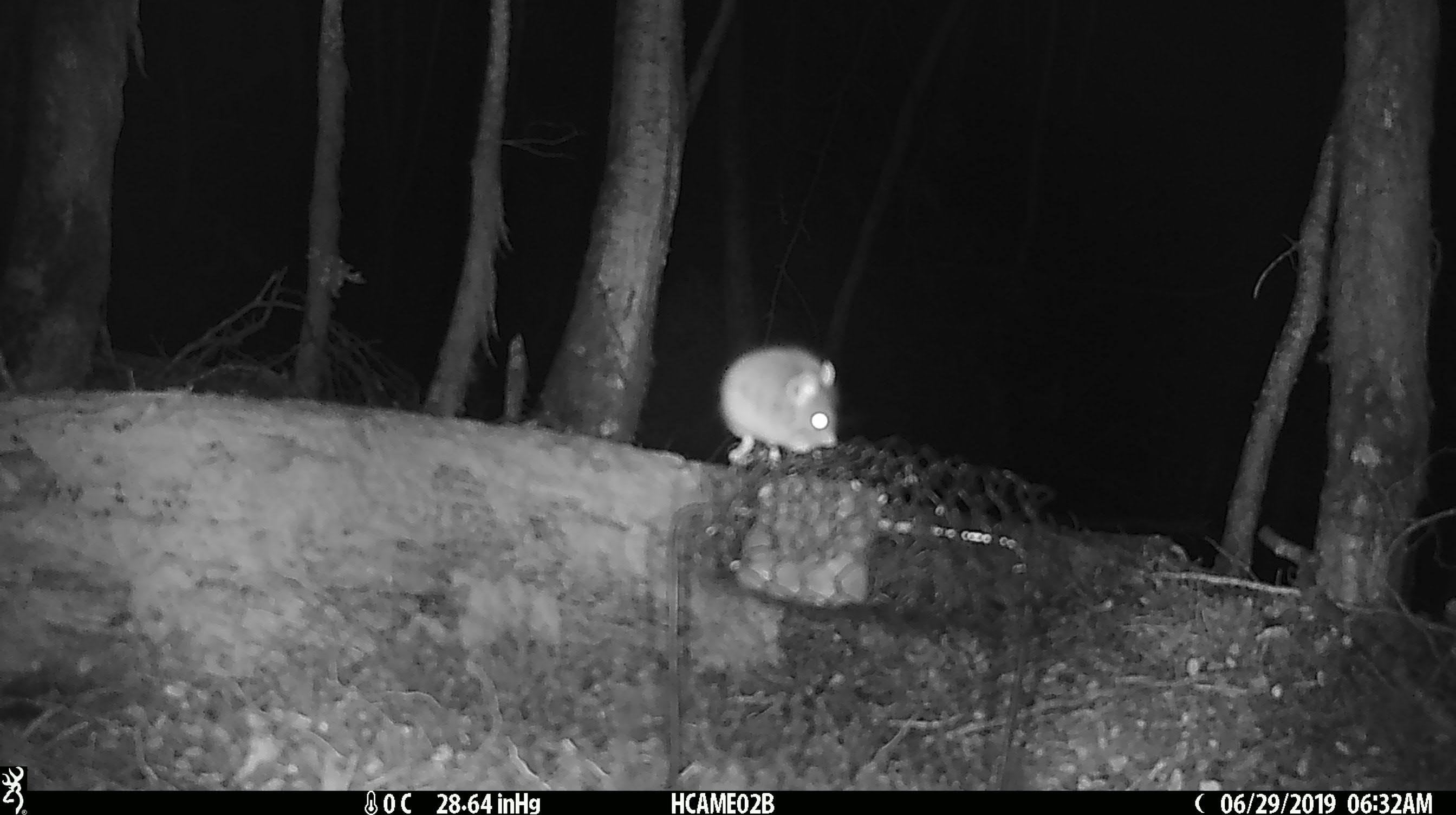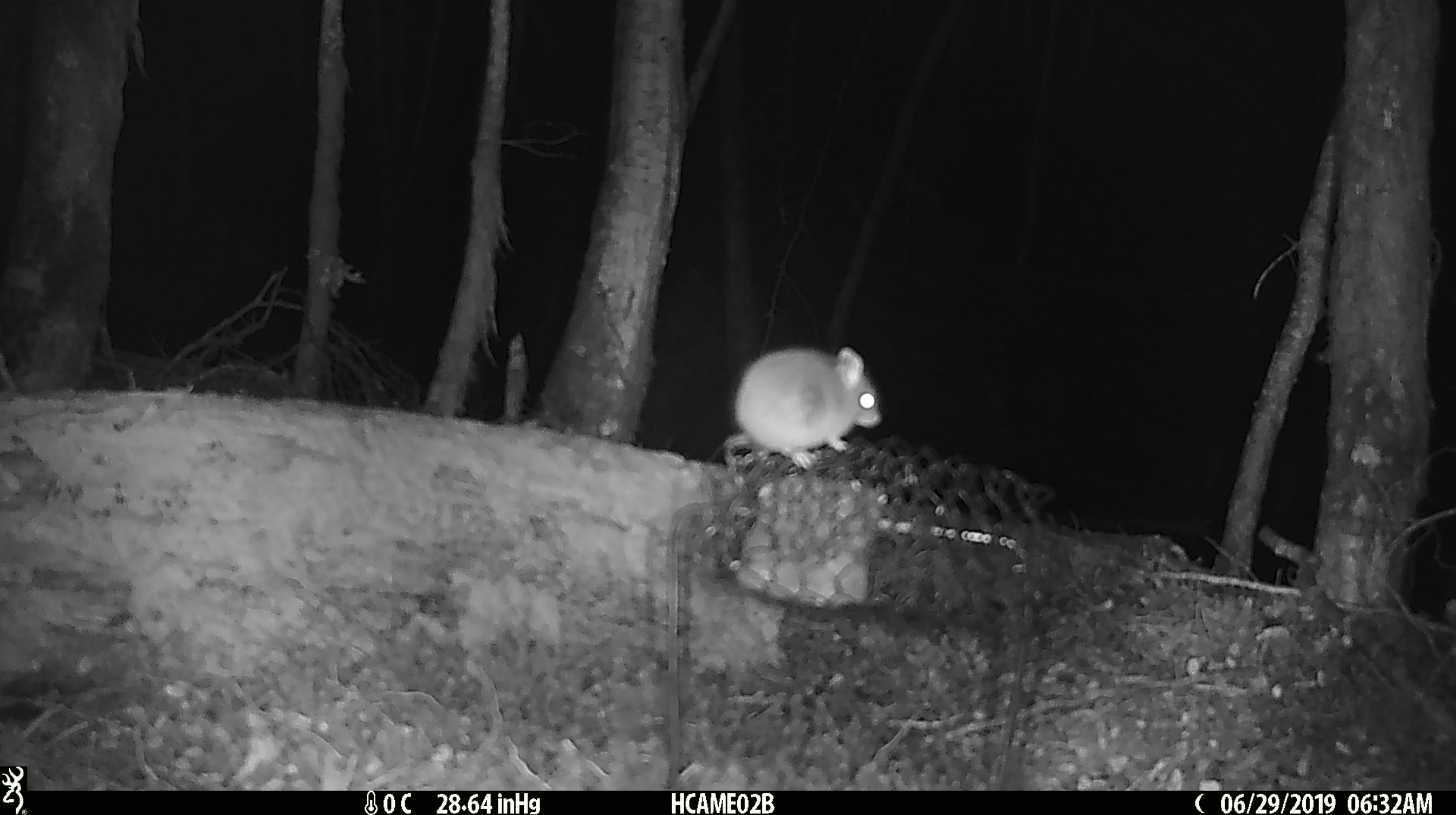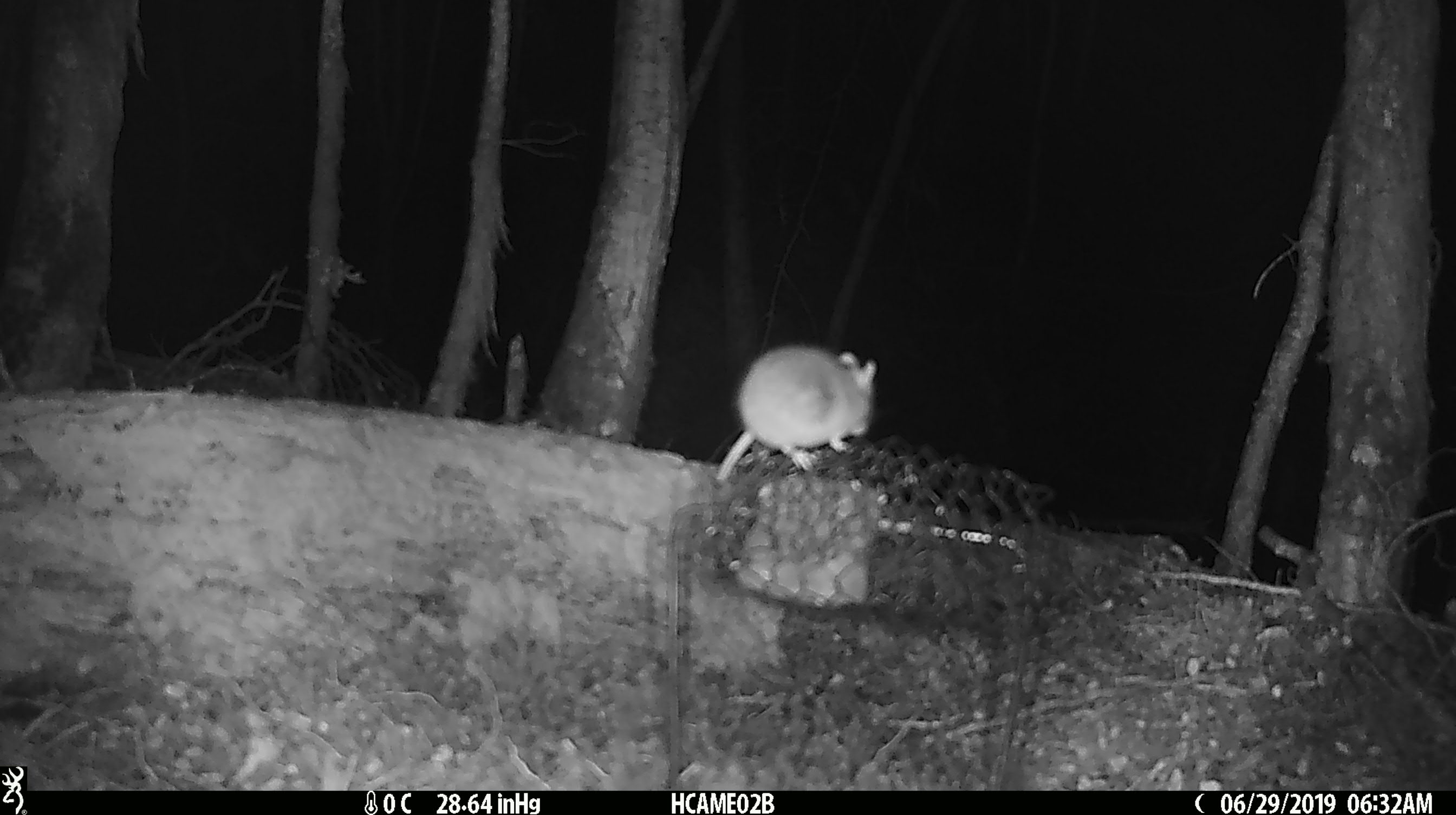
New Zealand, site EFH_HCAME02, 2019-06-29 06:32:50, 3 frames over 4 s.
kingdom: Animalia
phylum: Chordata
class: Mammalia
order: Rodentia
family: Muridae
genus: Mus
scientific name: Mus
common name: mouse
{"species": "mouse (Mus)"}